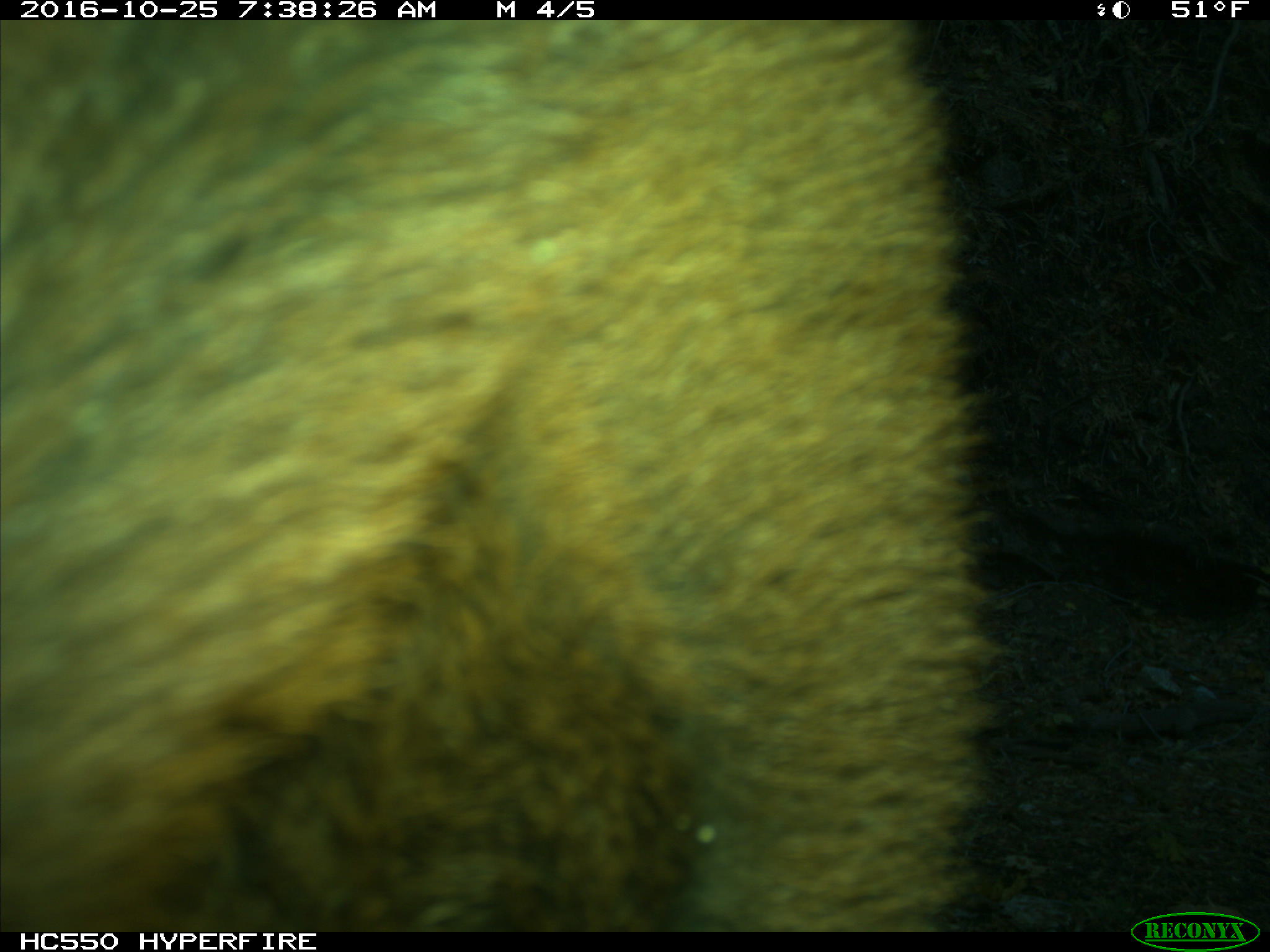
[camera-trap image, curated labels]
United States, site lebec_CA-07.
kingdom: Animalia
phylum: Chordata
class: Mammalia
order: Artiodactyla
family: Bovidae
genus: Bos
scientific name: Bos taurus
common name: domestic cow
Bos taurus (domestic cow).